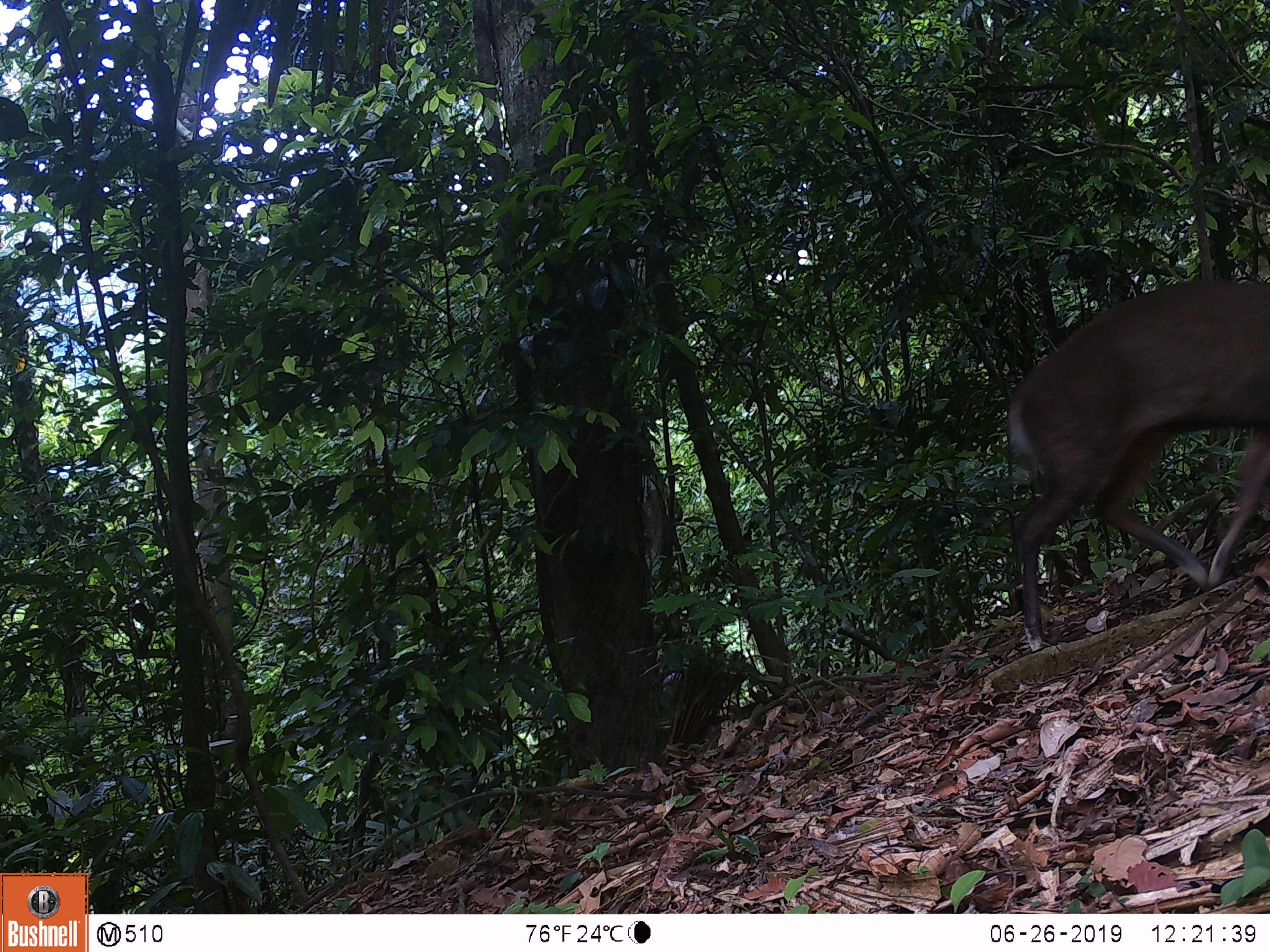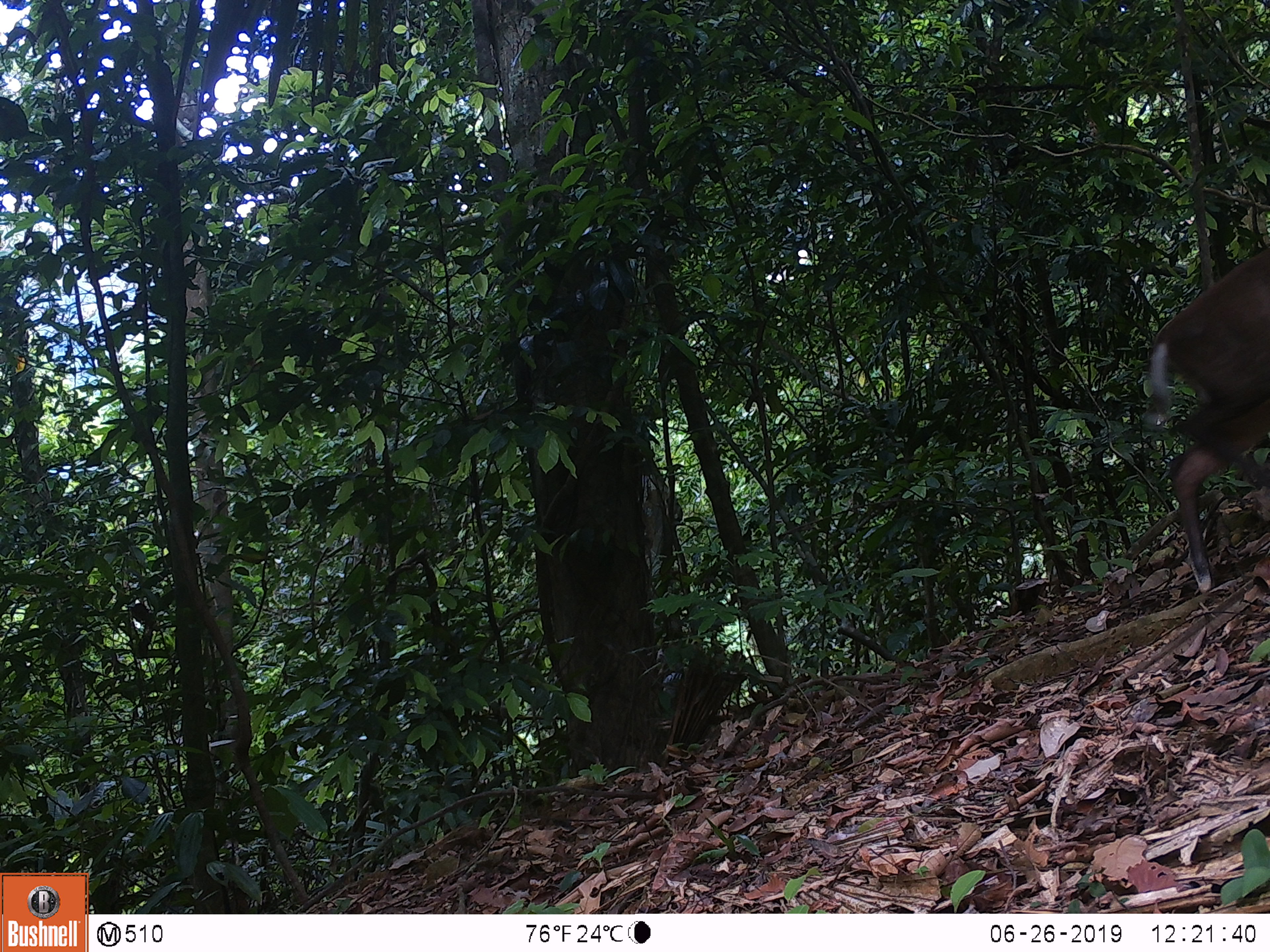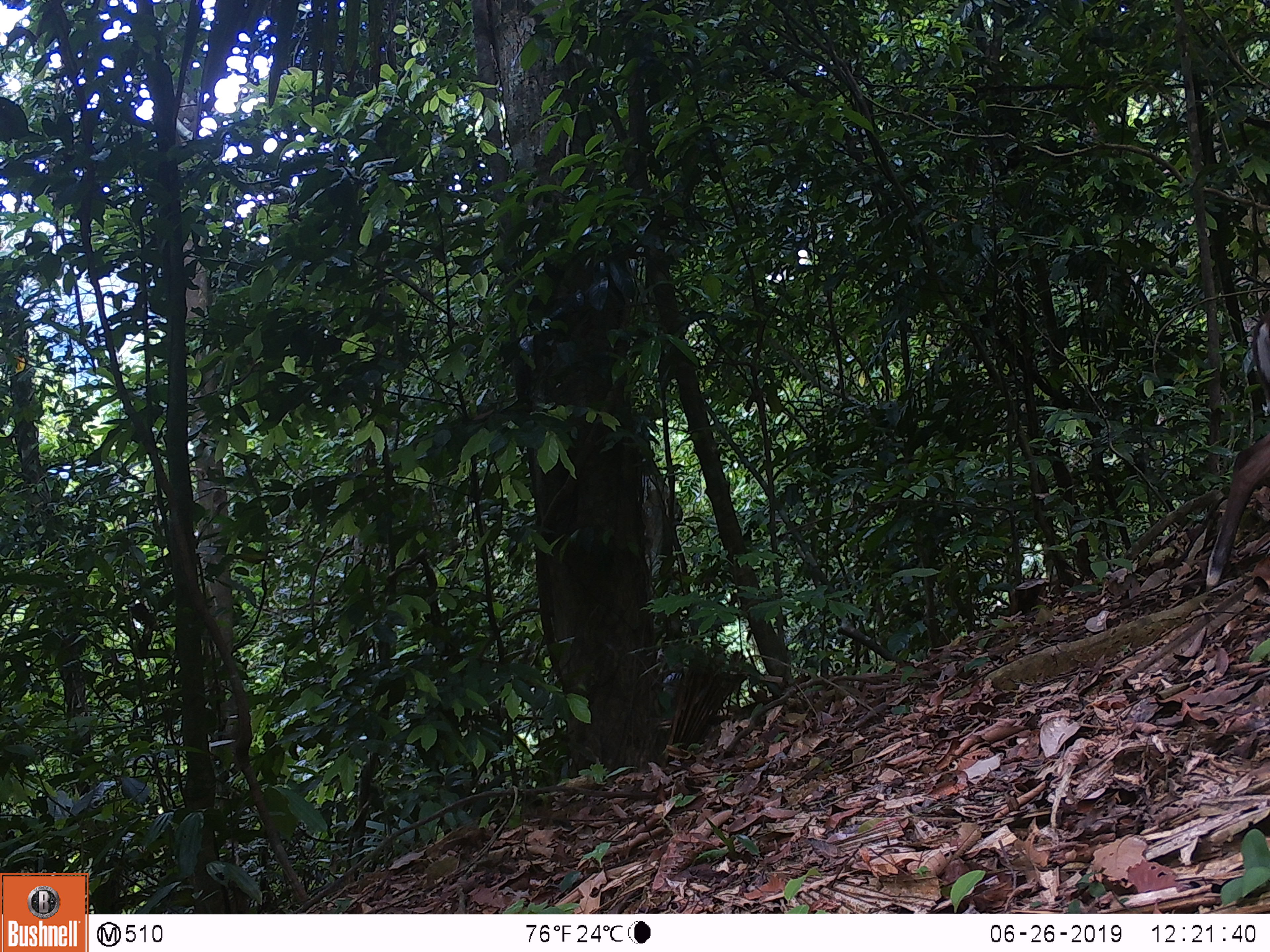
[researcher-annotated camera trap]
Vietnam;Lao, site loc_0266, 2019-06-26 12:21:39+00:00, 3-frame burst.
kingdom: Animalia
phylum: Chordata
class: Mammalia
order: Artiodactyla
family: Cervidae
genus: Muntiacus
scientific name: Muntiacus rooseveltorum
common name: roosevelt's muntjac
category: roosevelts muntjac group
Roosevelts muntjac group (roosevelt's muntjac) (Muntiacus rooseveltorum). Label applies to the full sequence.